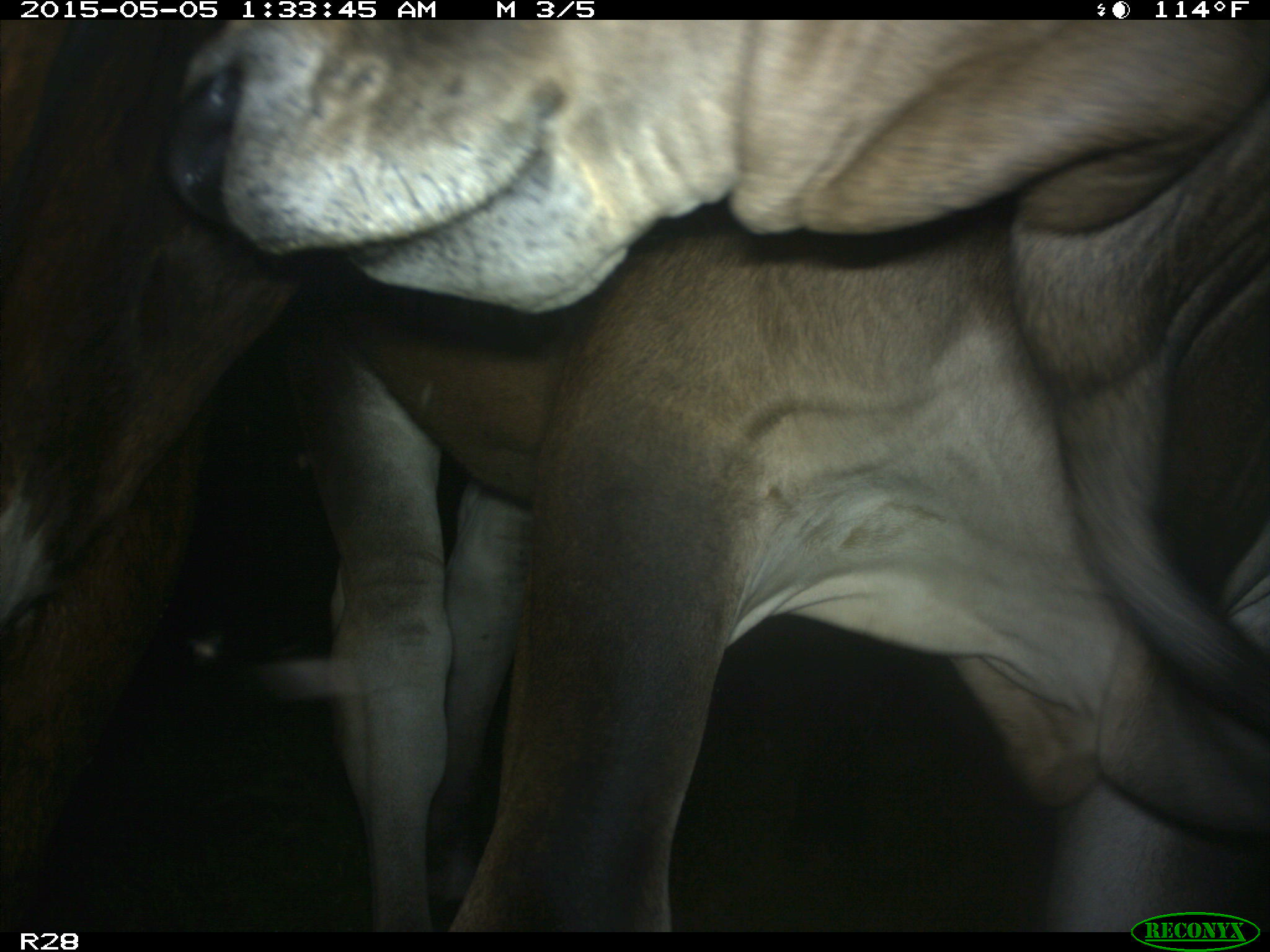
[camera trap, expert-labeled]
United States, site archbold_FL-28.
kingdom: Animalia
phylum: Chordata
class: Mammalia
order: Artiodactyla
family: Bovidae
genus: Bos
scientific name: Bos taurus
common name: domestic cow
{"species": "Bos taurus (domestic cow)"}